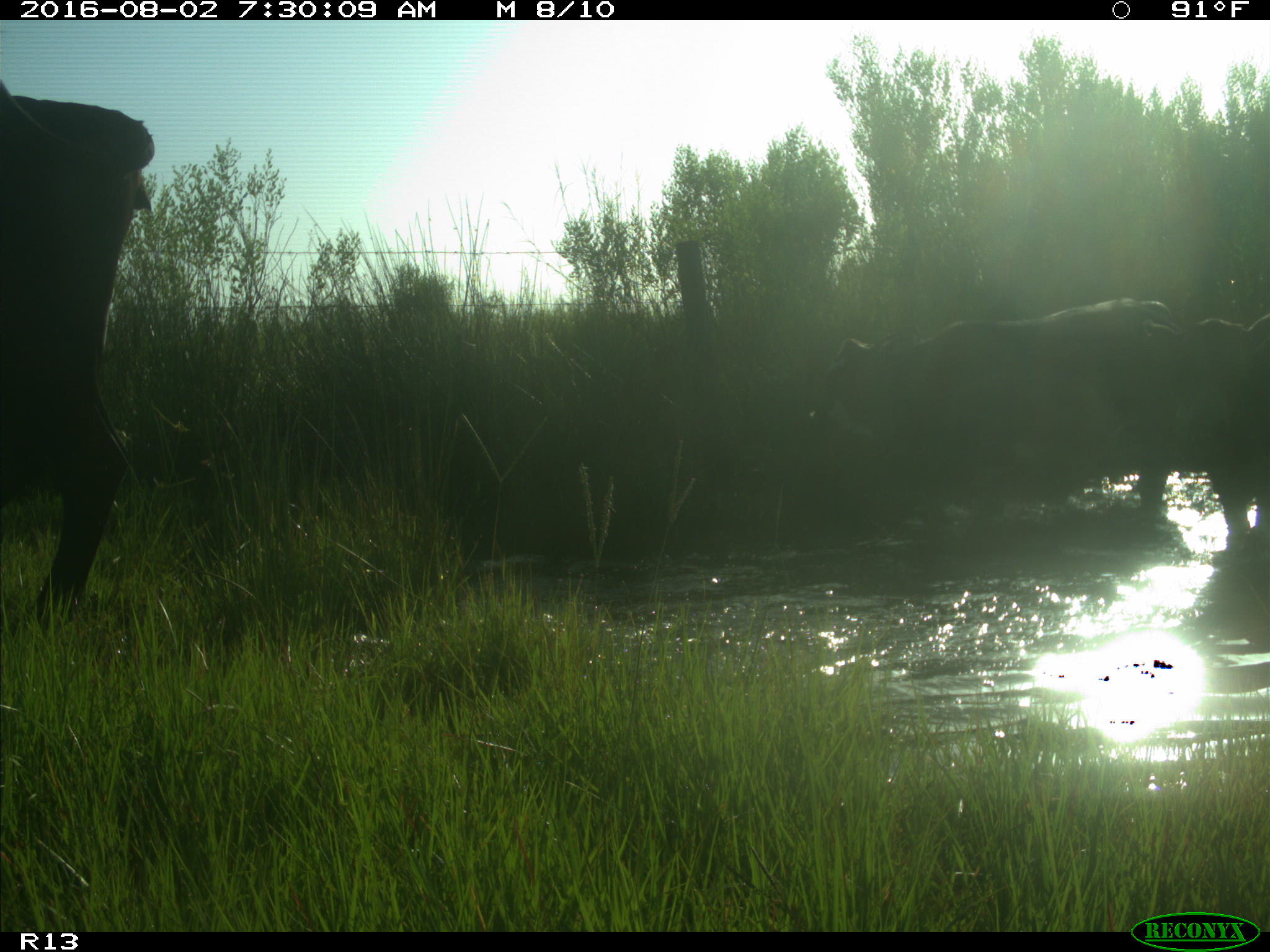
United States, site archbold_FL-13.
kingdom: Animalia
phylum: Chordata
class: Mammalia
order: Artiodactyla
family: Bovidae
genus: Bos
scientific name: Bos taurus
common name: domestic cow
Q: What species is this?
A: Bos taurus (domestic cow).